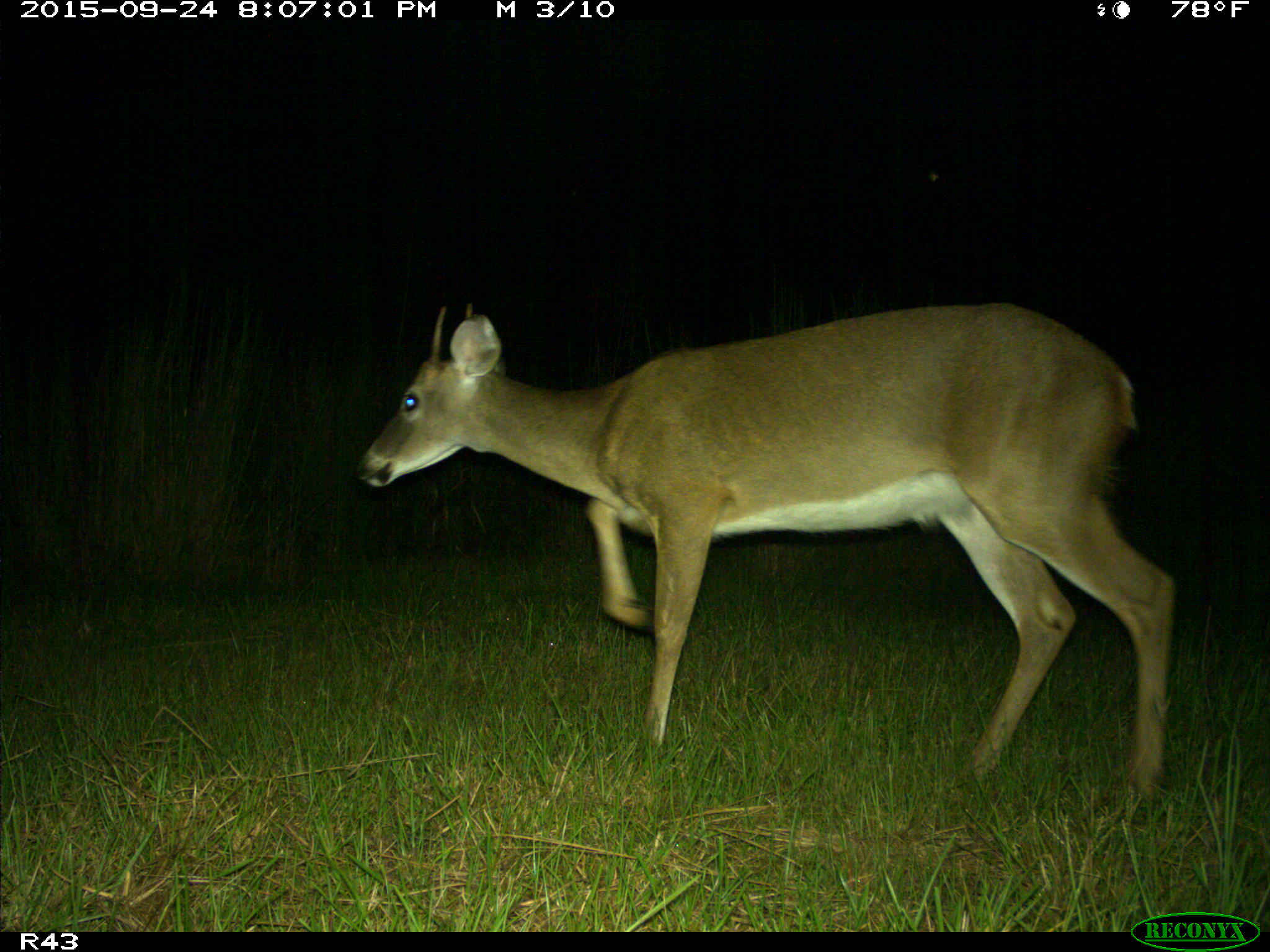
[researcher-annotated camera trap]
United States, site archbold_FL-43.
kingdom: Animalia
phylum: Chordata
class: Mammalia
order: Artiodactyla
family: Cervidae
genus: Odocoileus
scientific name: Odocoileus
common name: deer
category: unidentified deer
Unidentified deer (deer) (Odocoileus).